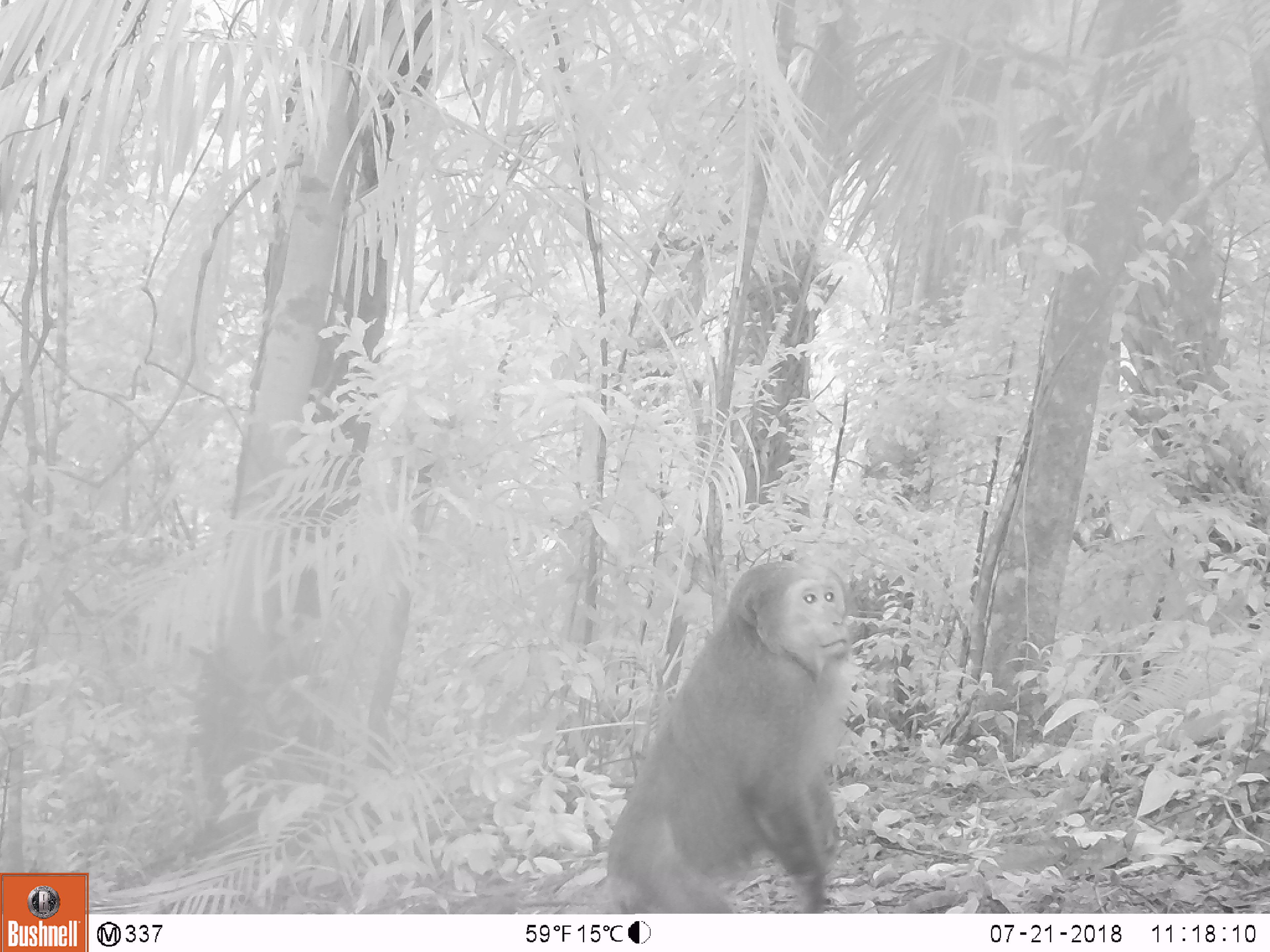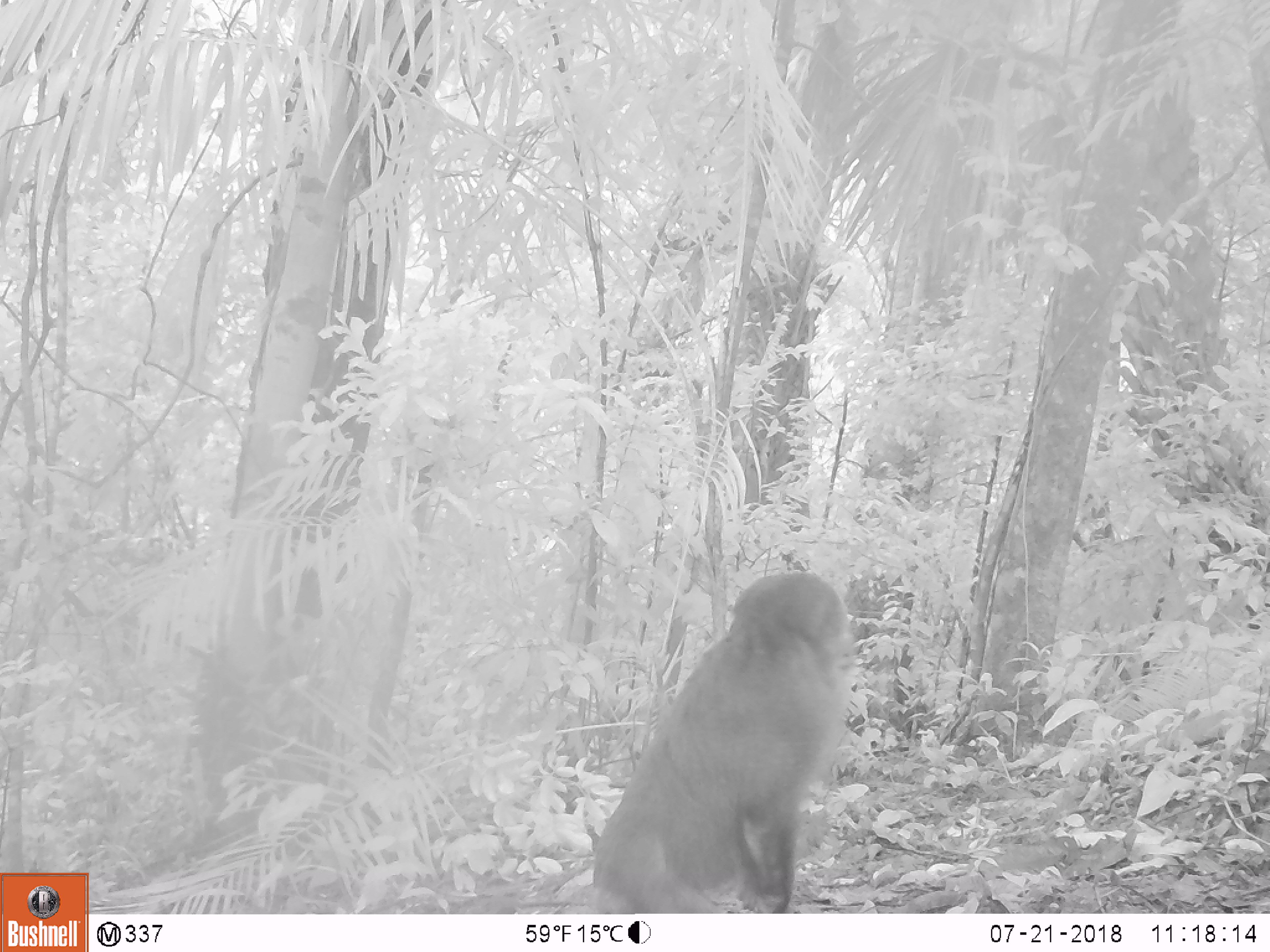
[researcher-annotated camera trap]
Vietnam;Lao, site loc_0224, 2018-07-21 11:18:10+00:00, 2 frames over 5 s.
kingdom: Animalia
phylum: Chordata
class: Mammalia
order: Primates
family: Cercopithecidae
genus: Macaca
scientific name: Macaca arctoides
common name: stump-tailed macaque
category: stump tailed macaque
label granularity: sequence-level